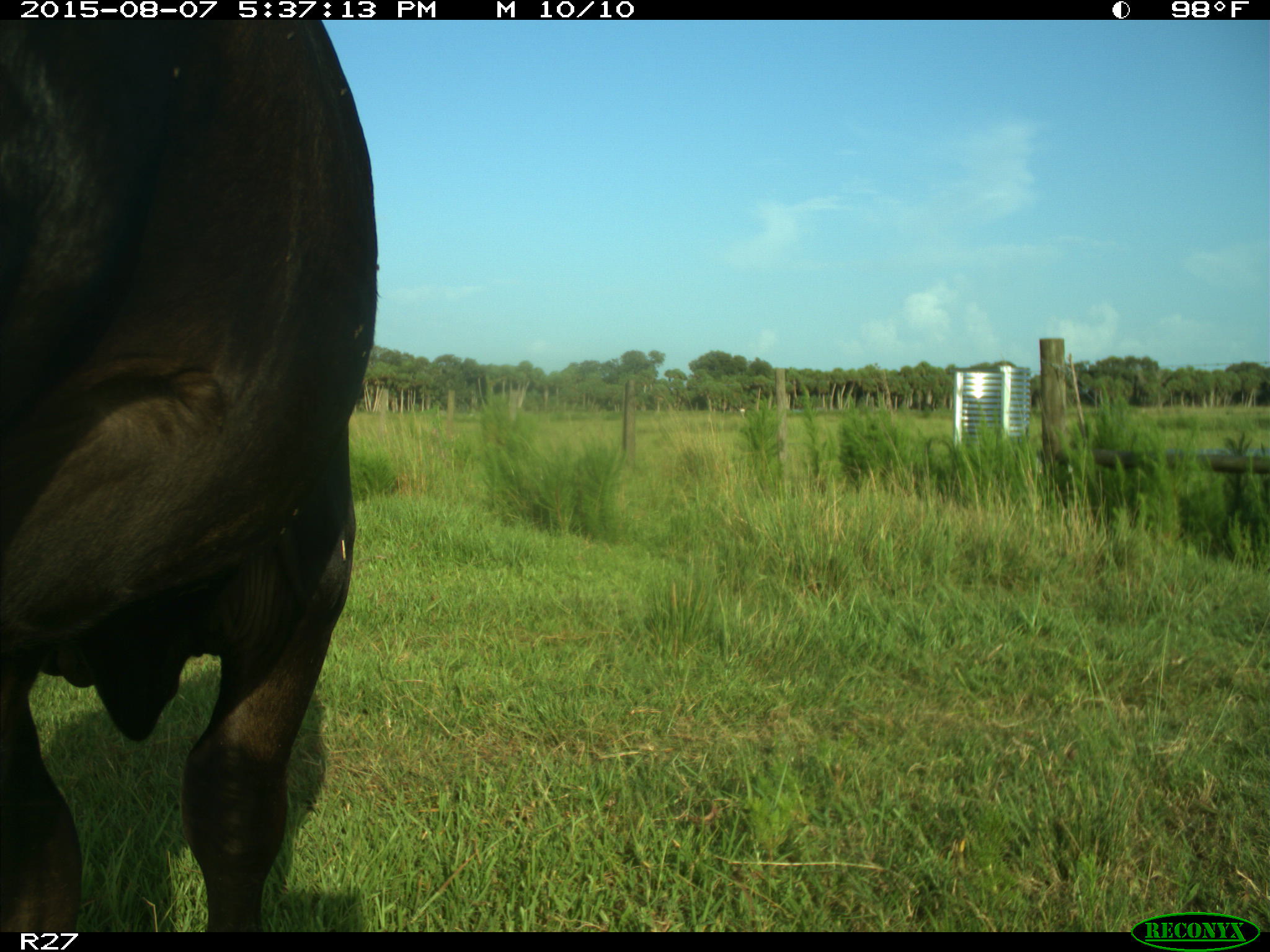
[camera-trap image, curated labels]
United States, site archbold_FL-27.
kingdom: Animalia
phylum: Chordata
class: Mammalia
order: Artiodactyla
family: Bovidae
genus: Bos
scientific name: Bos taurus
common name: domestic cow